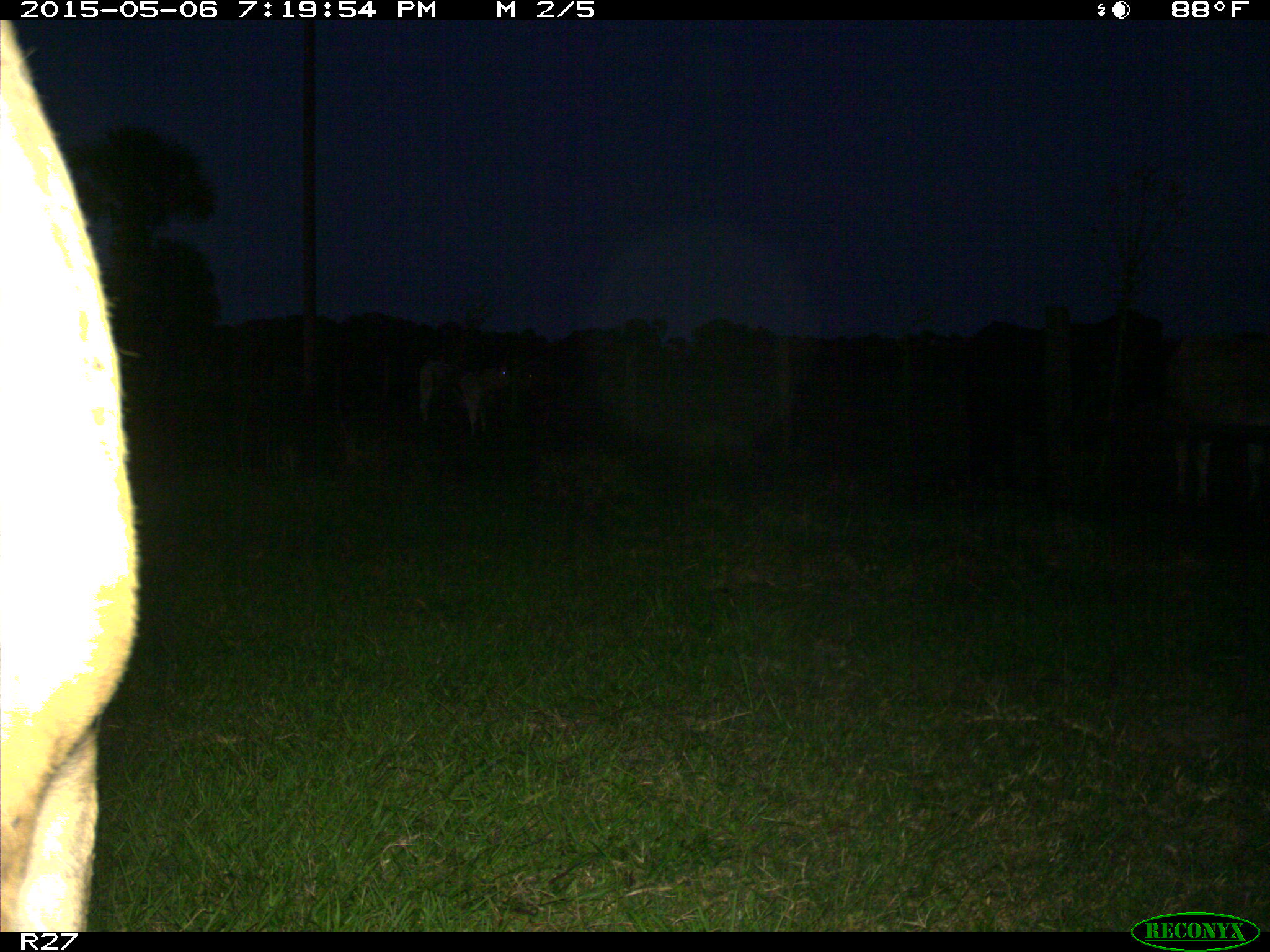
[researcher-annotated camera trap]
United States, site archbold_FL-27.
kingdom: Animalia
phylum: Chordata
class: Mammalia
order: Artiodactyla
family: Bovidae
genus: Bos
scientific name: Bos taurus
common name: domestic cow